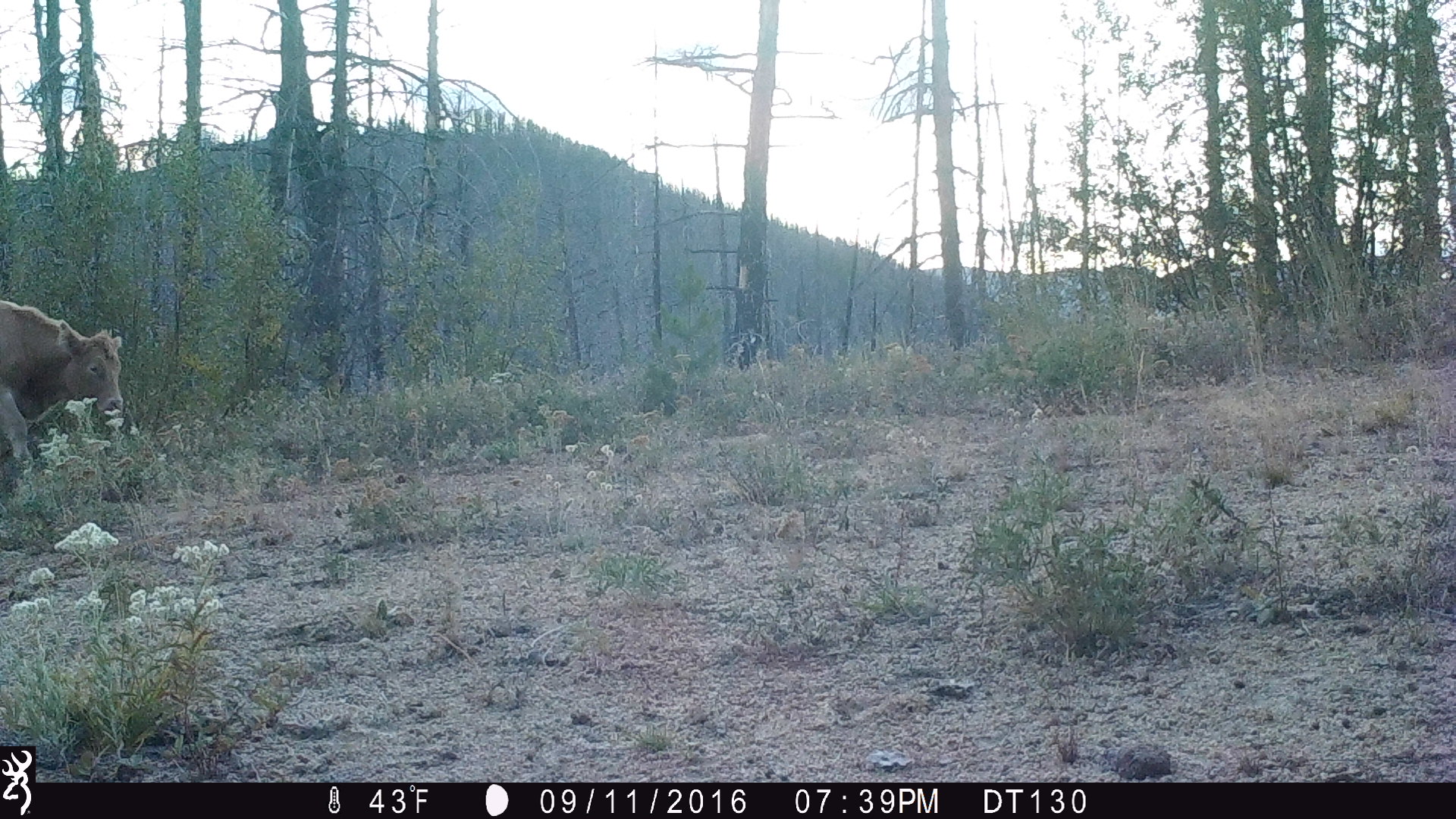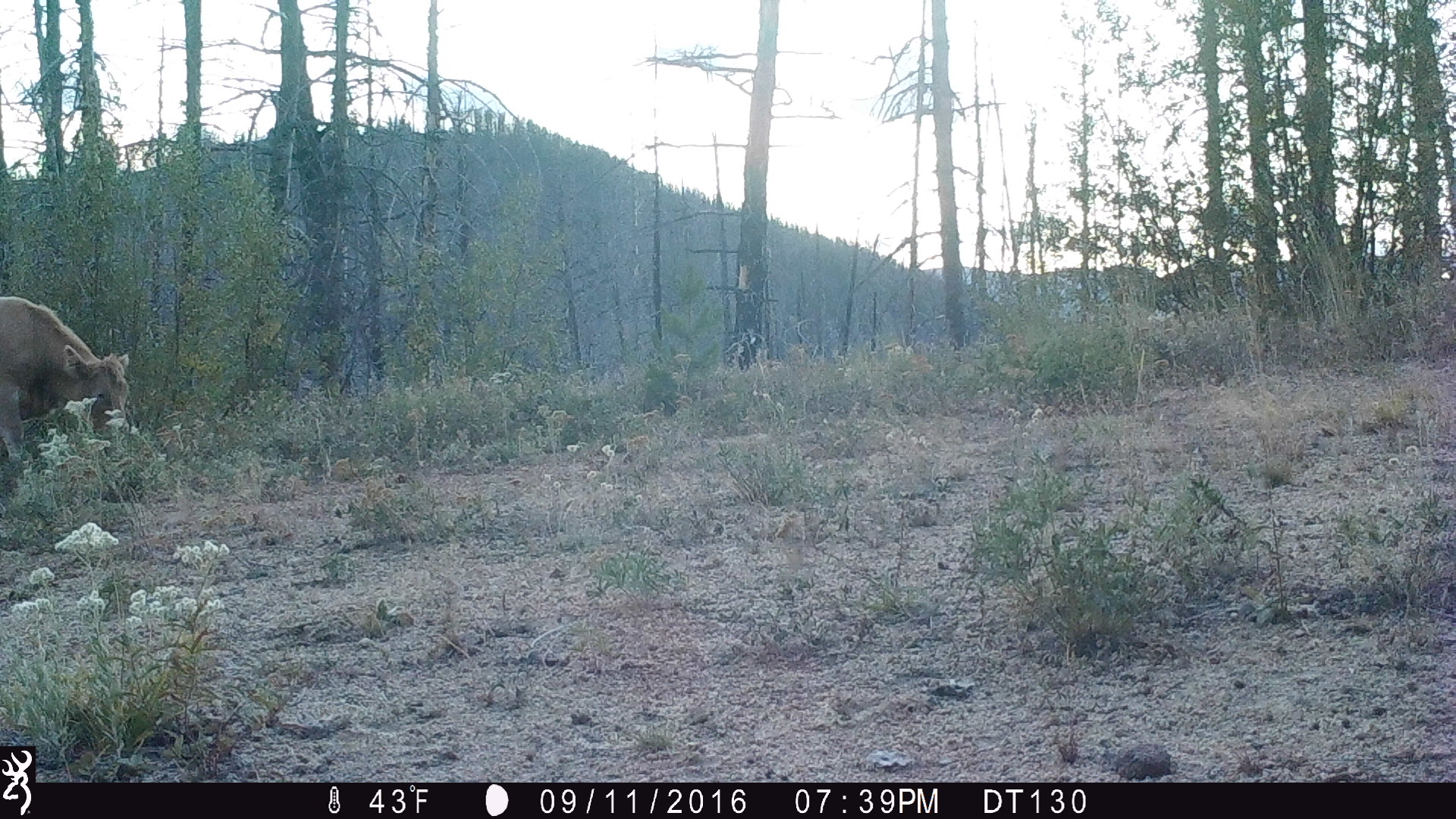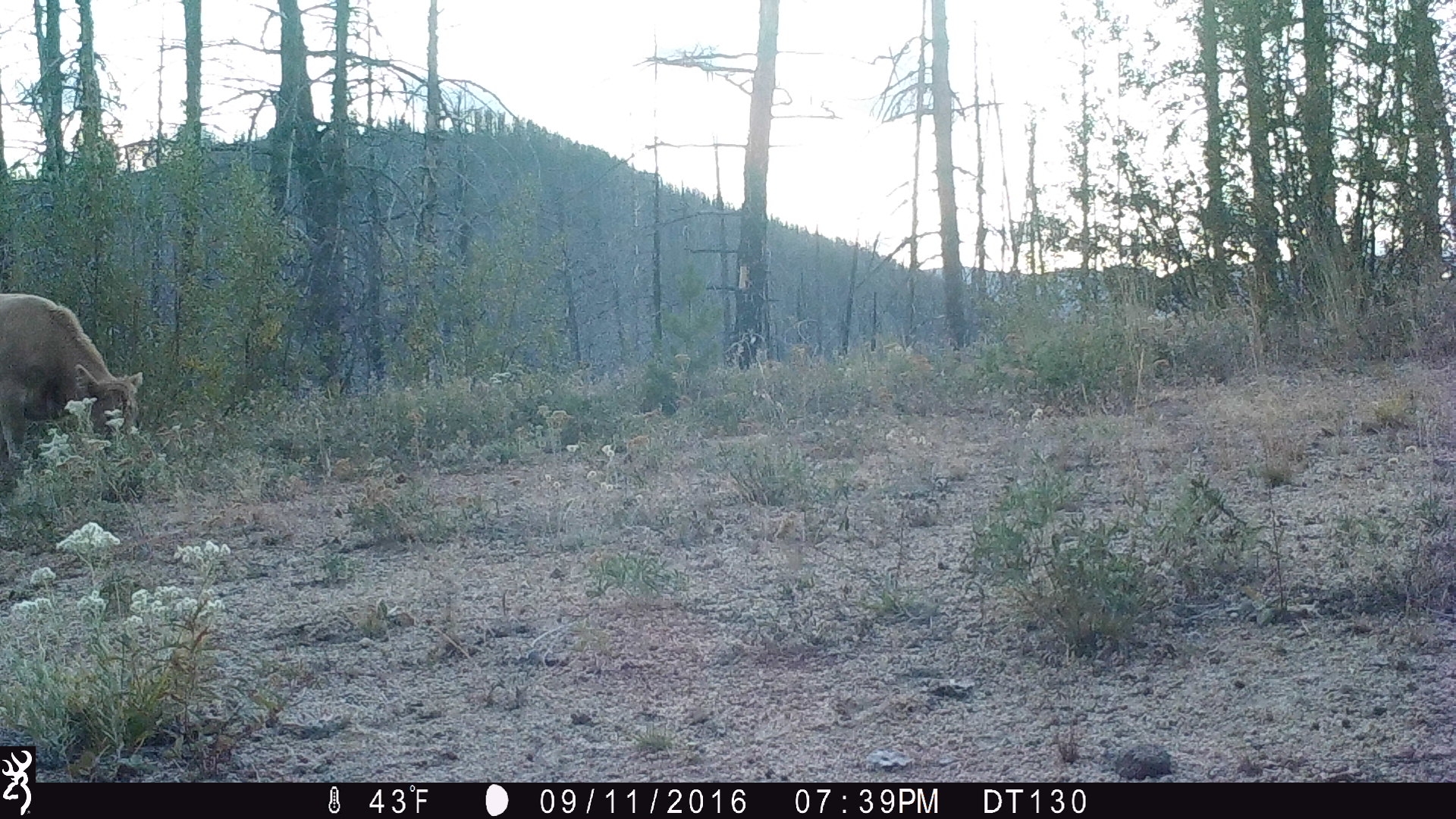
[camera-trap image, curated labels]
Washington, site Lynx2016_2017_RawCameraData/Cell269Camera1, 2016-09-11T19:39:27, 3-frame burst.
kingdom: Animalia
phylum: Chordata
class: Mammalia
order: Artiodactyla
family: Bovidae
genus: Bos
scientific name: Bos taurus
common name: domestic cattle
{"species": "domestic cattle (Bos taurus)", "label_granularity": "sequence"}